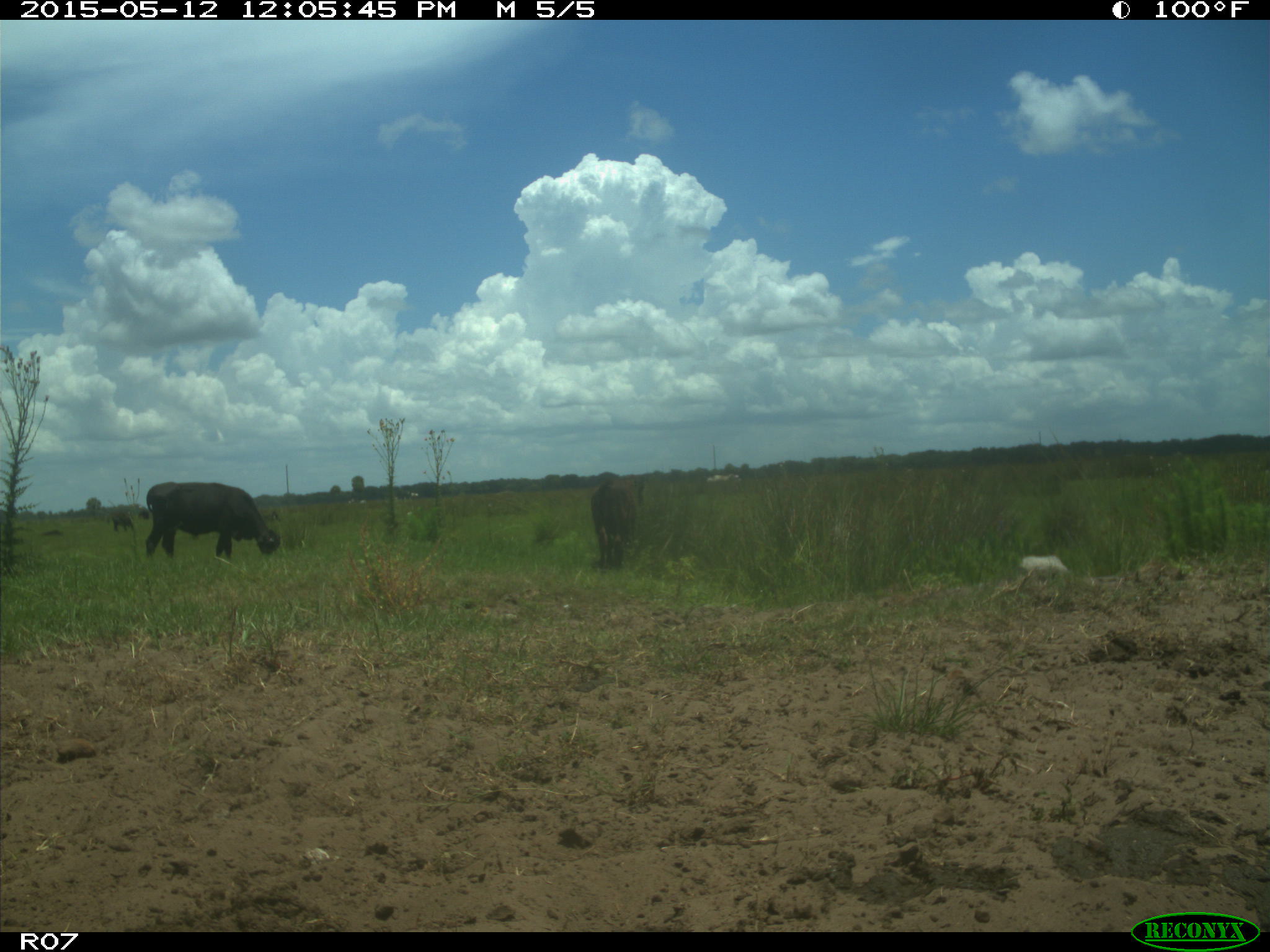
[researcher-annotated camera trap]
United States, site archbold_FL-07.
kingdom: Animalia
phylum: Chordata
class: Mammalia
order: Artiodactyla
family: Bovidae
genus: Bos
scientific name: Bos taurus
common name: domestic cow